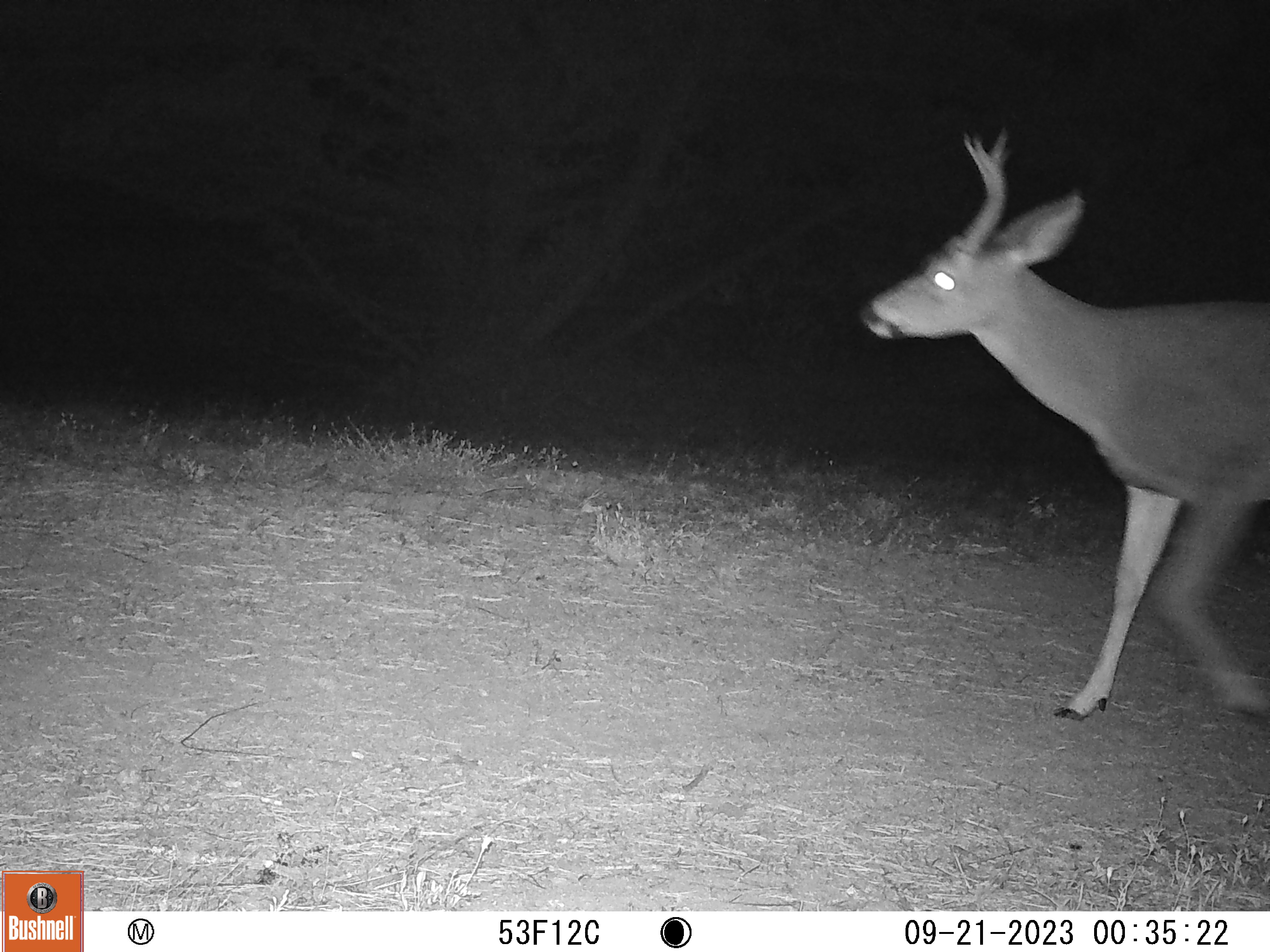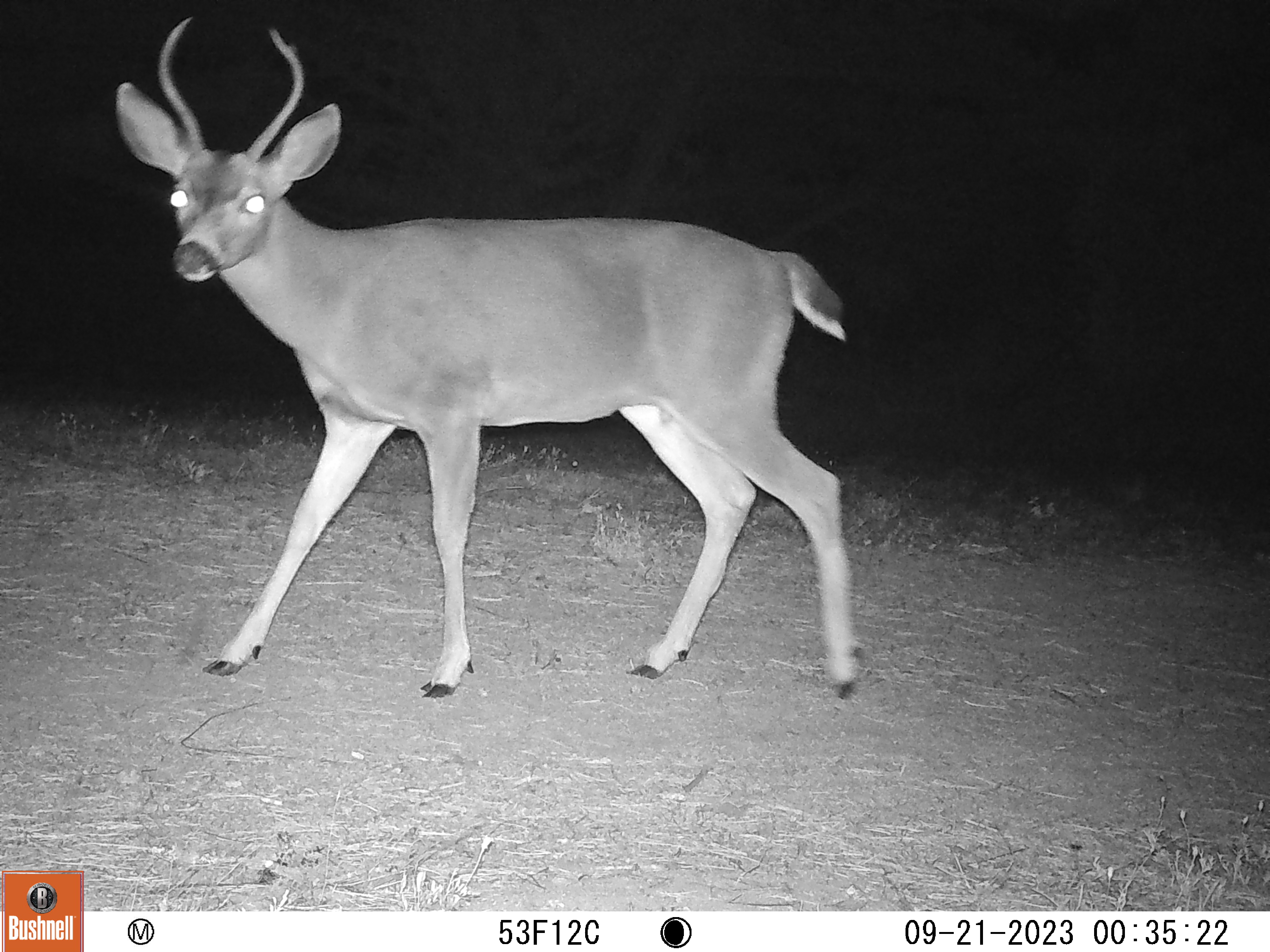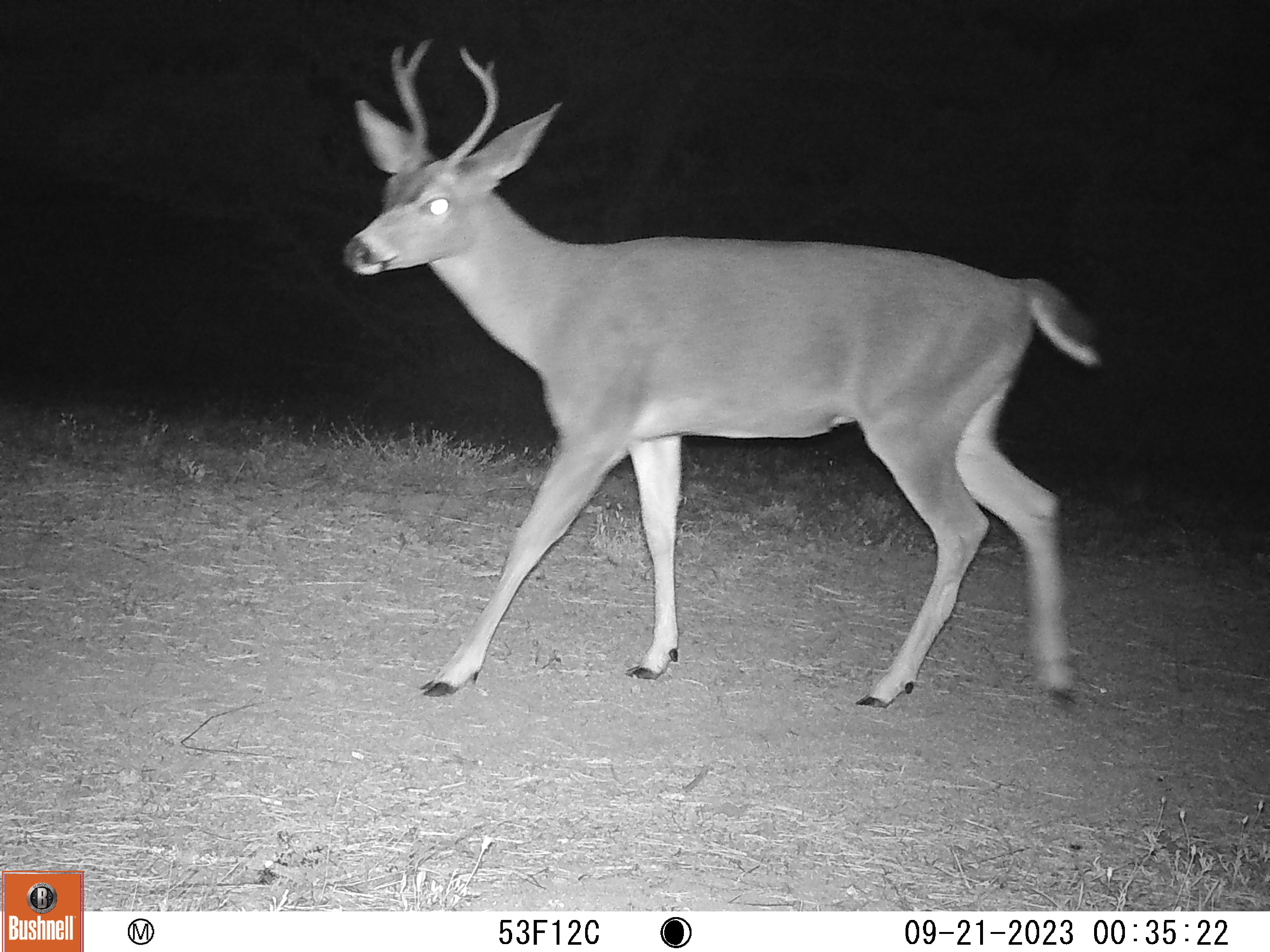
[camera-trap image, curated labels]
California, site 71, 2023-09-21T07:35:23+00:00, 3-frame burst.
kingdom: Animalia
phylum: Chordata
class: Mammalia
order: Artiodactyla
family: Cervidae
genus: Odocoileus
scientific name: Odocoileus hemionus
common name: mule deer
Mule deer (Odocoileus hemionus).